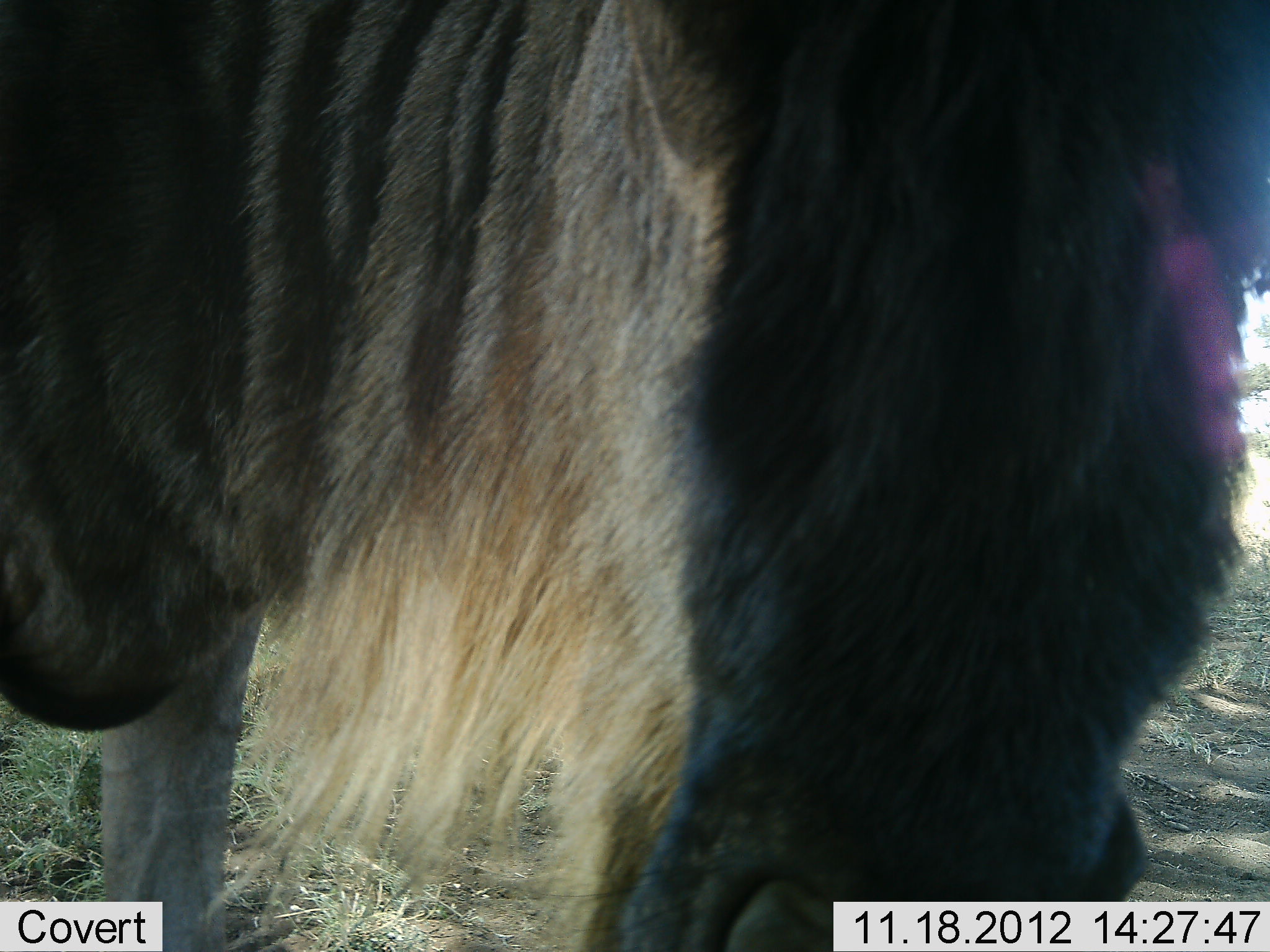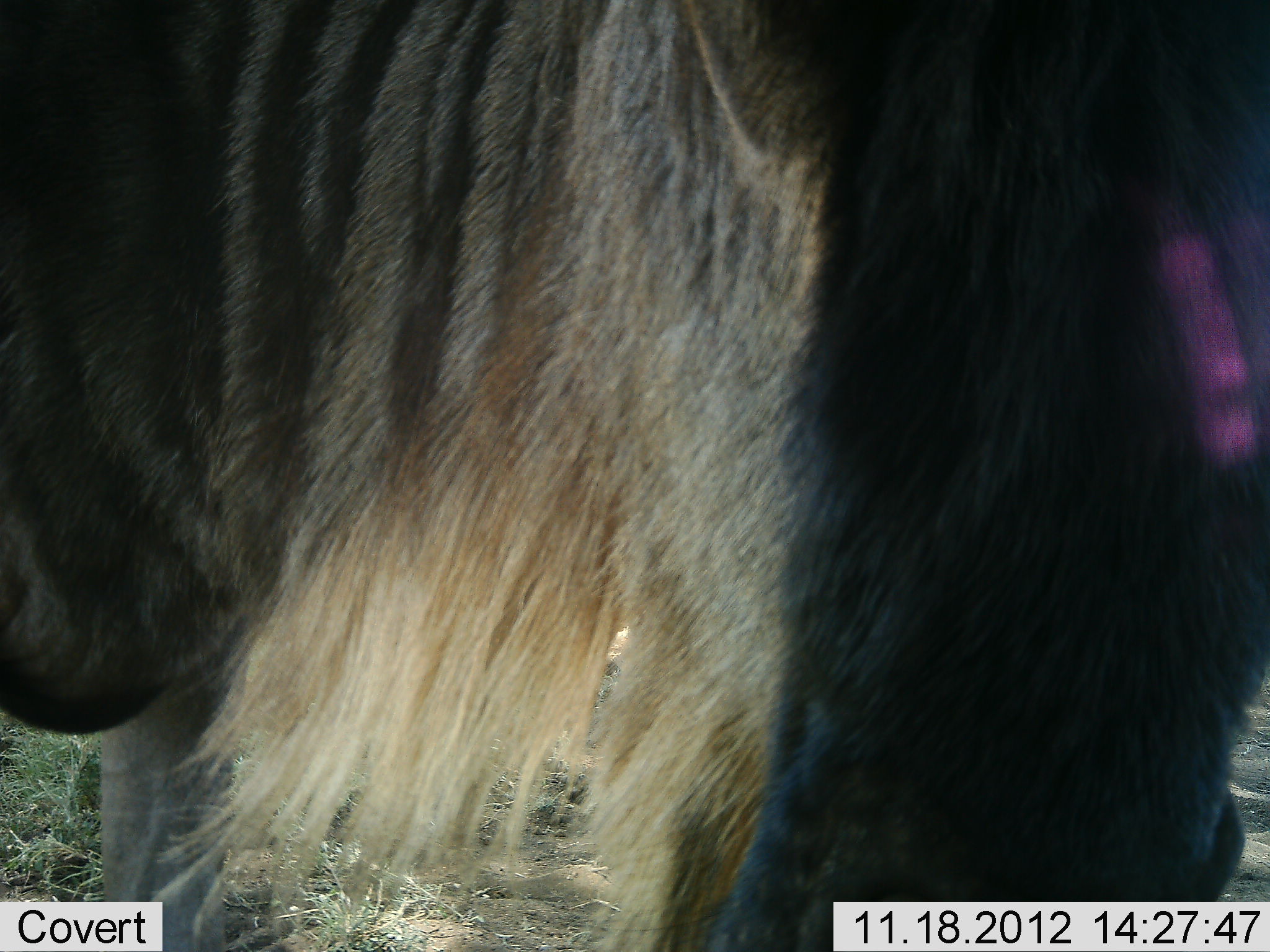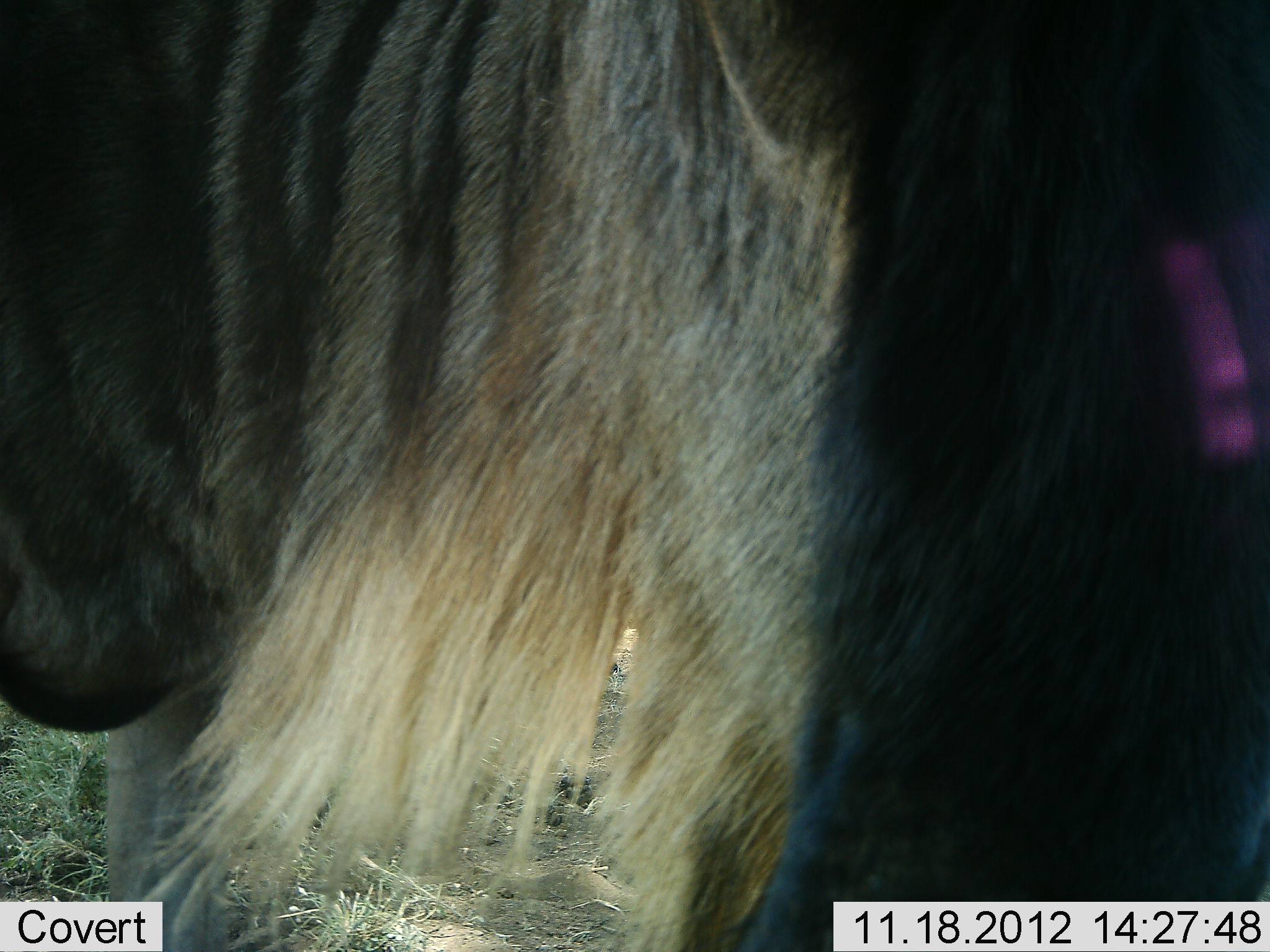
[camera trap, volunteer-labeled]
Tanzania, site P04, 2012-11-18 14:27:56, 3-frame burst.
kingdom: Animalia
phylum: Chordata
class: Mammalia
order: Artiodactyla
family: Bovidae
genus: Connochaetes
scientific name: Connochaetes taurinus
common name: blue wildebeest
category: wildebeest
Wildebeest (blue wildebeest) (Connochaetes taurinus), count 1. Behavior (volunteer vote fractions): standing 90%, resting 0%, moving 0%, interacting 0%. Young present (vote fraction): 0%. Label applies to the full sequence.